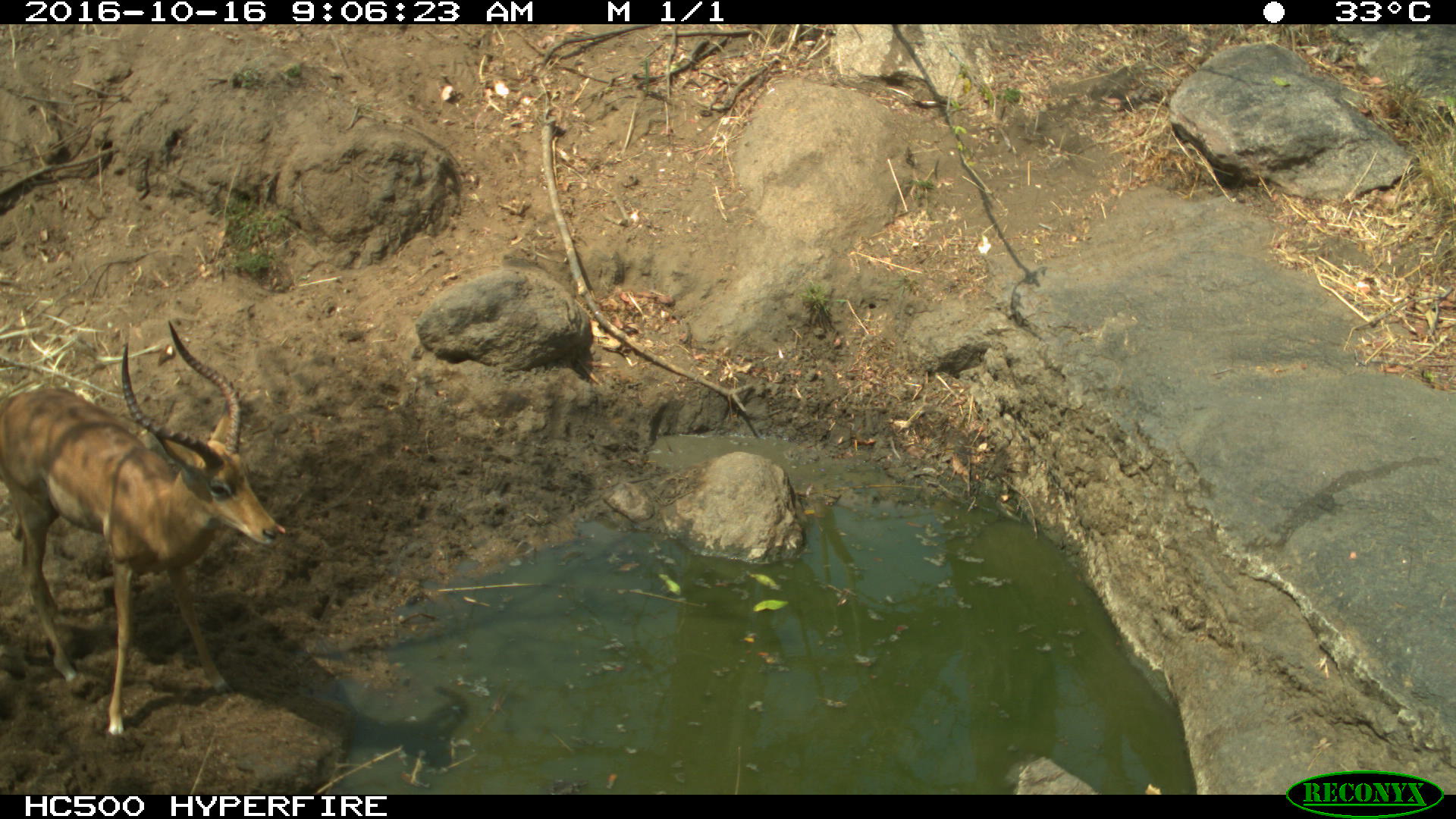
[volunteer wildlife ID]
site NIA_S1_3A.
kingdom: Animalia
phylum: Chordata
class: Mammalia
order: Artiodactyla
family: Bovidae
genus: Aepyceros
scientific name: Aepyceros melampus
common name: impala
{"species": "impala (Aepyceros melampus)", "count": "1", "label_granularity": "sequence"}